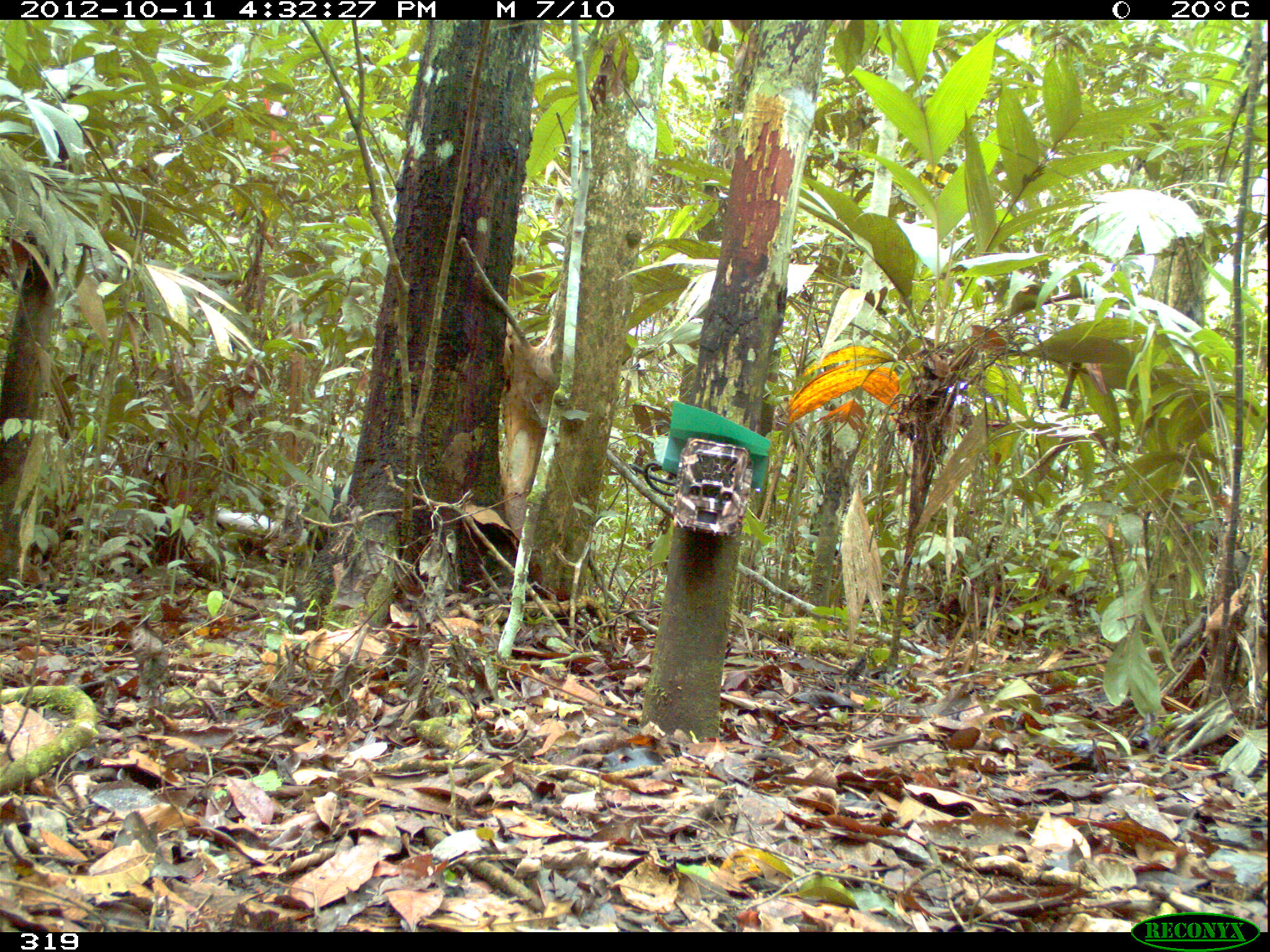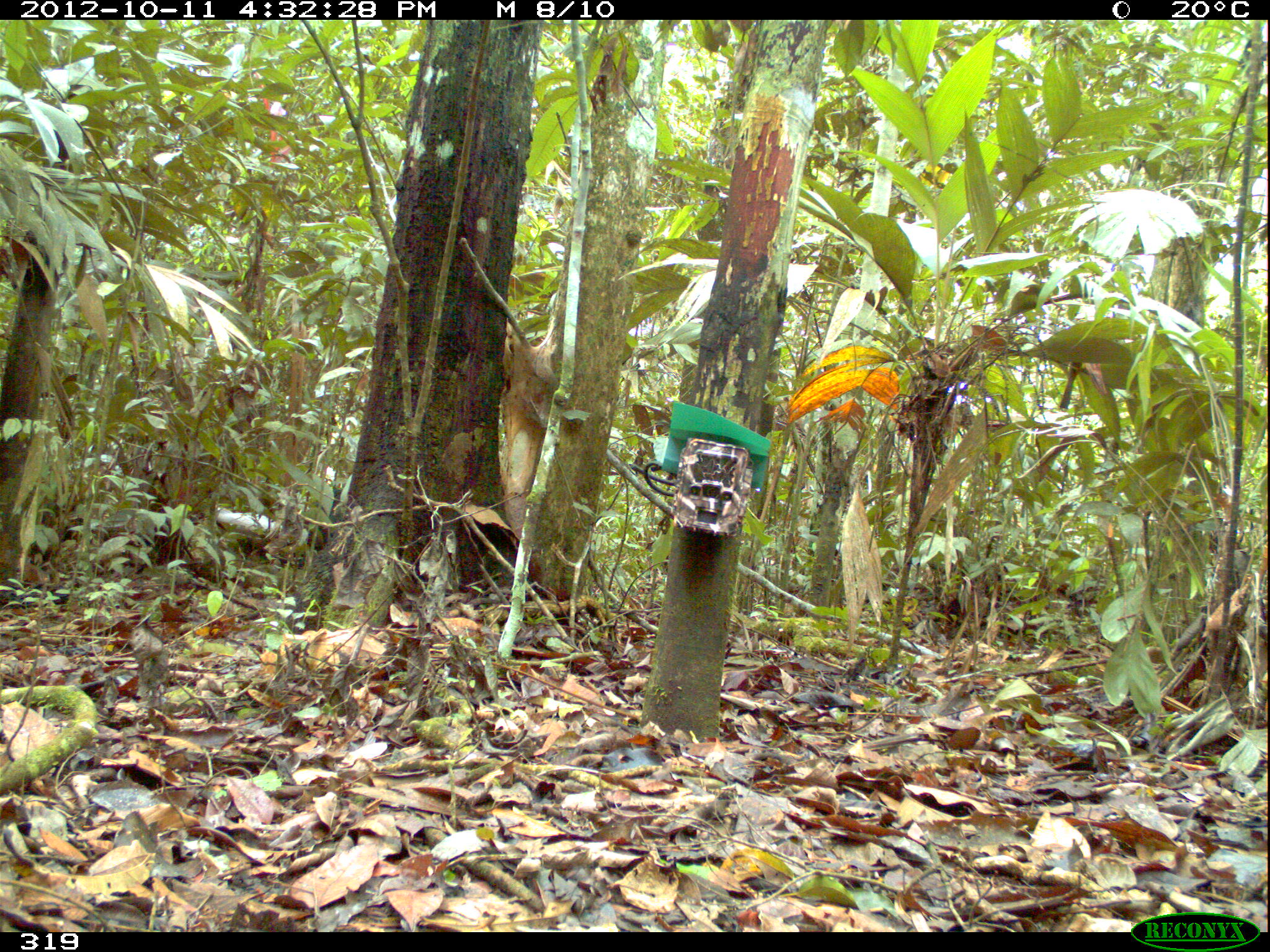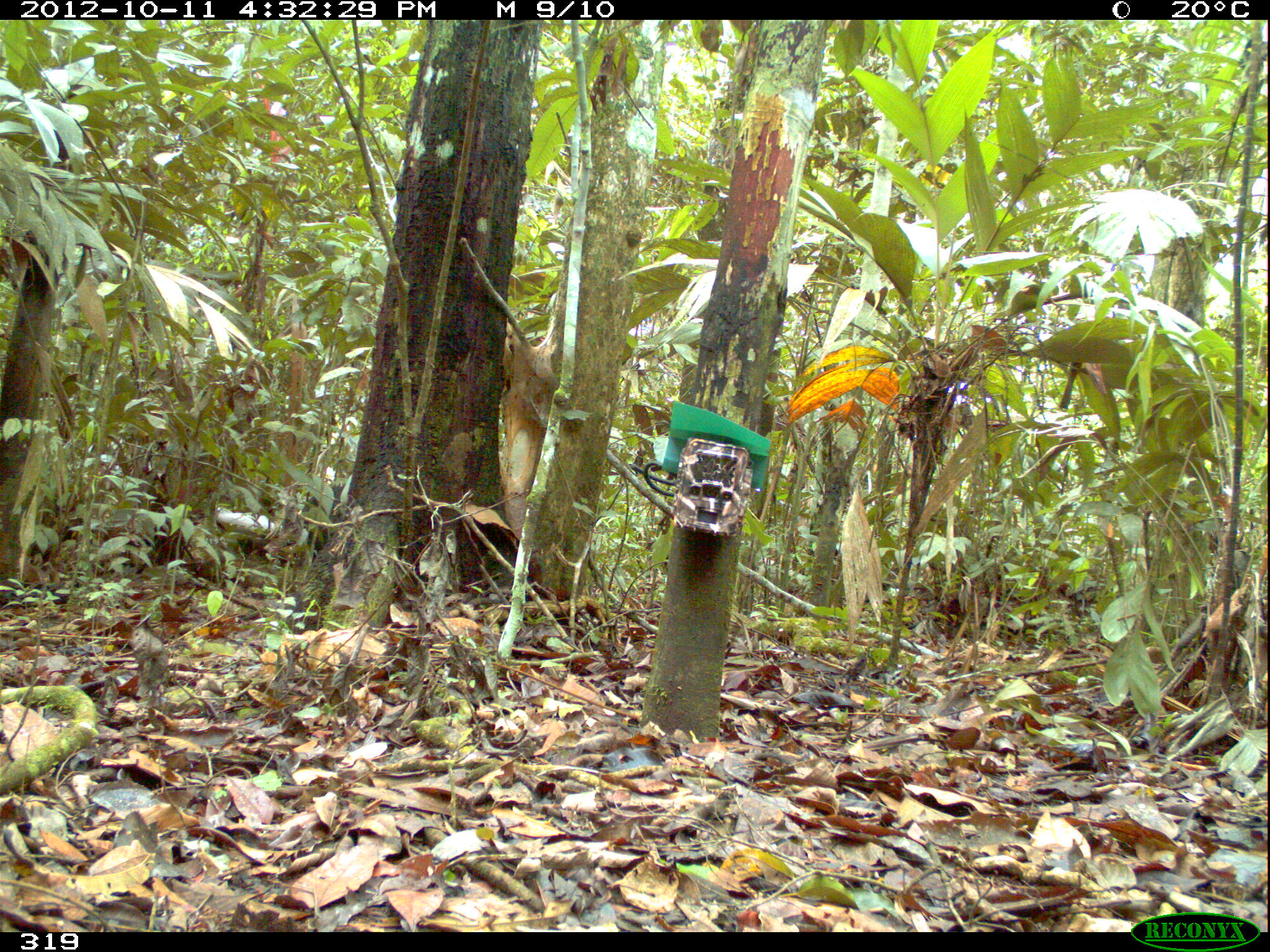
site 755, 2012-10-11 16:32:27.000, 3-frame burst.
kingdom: Animalia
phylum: Chordata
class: Mammalia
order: Artiodactyla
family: Tayassuidae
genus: Tayassu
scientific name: Tayassu pecari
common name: white-lipped peccary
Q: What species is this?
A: Tayassu pecari (white-lipped peccary).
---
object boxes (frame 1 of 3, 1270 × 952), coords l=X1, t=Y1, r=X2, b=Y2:
tayassu pecari: l=277, t=484, r=353, b=562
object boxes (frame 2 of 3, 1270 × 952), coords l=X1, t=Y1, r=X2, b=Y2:
tayassu pecari: l=277, t=484, r=343, b=569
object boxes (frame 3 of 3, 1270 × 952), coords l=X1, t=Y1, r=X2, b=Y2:
tayassu pecari: l=298, t=483, r=346, b=563